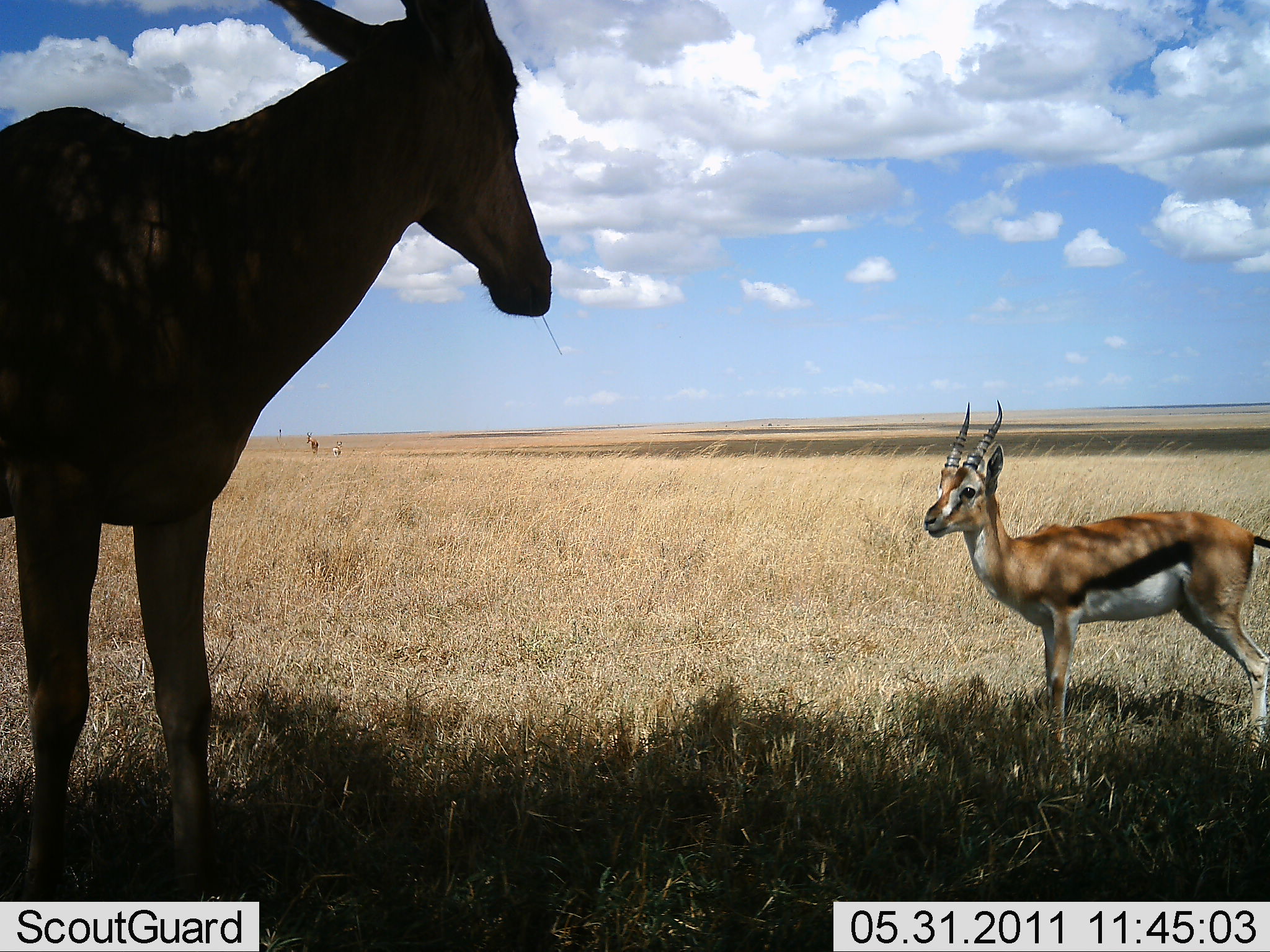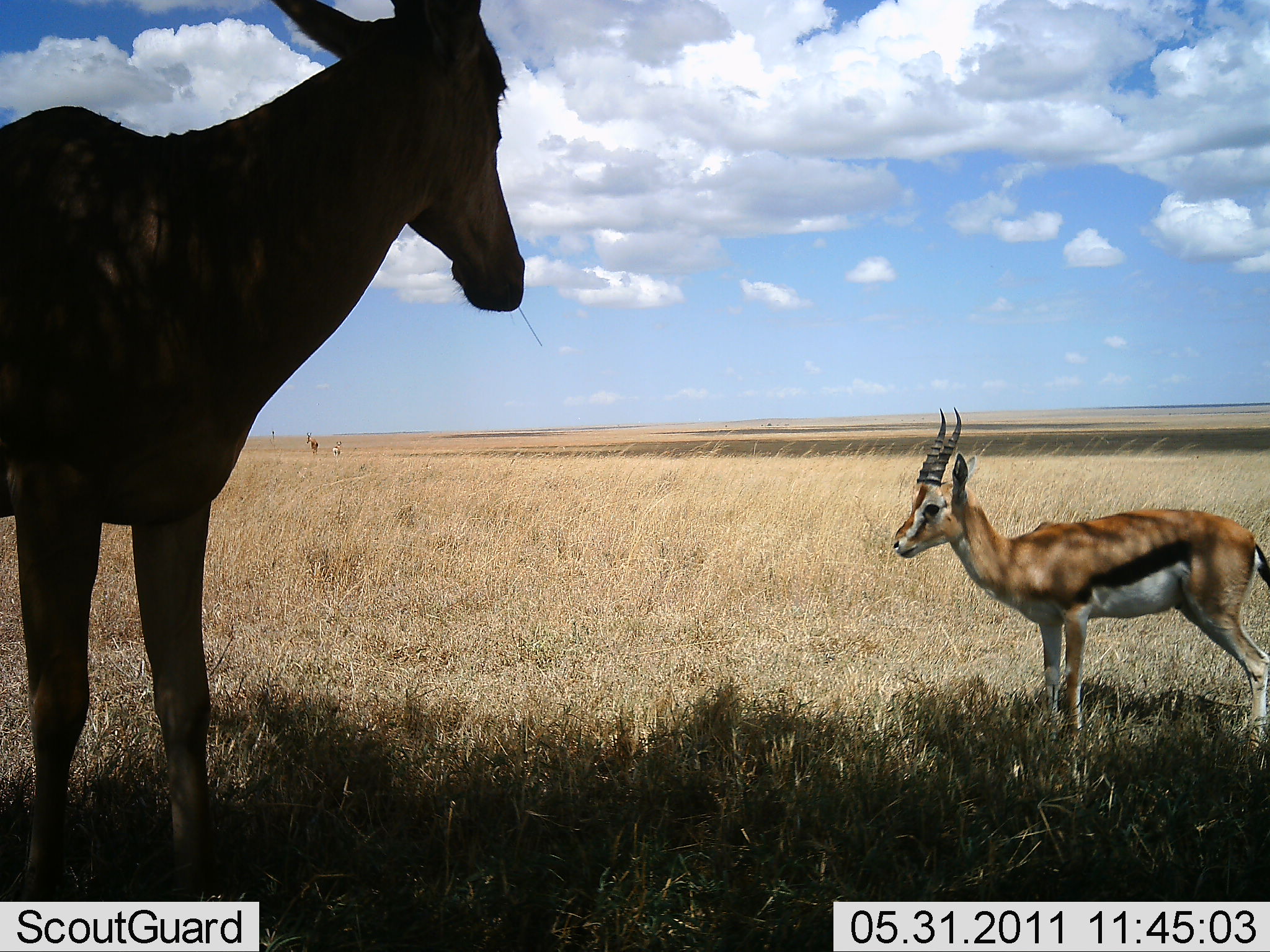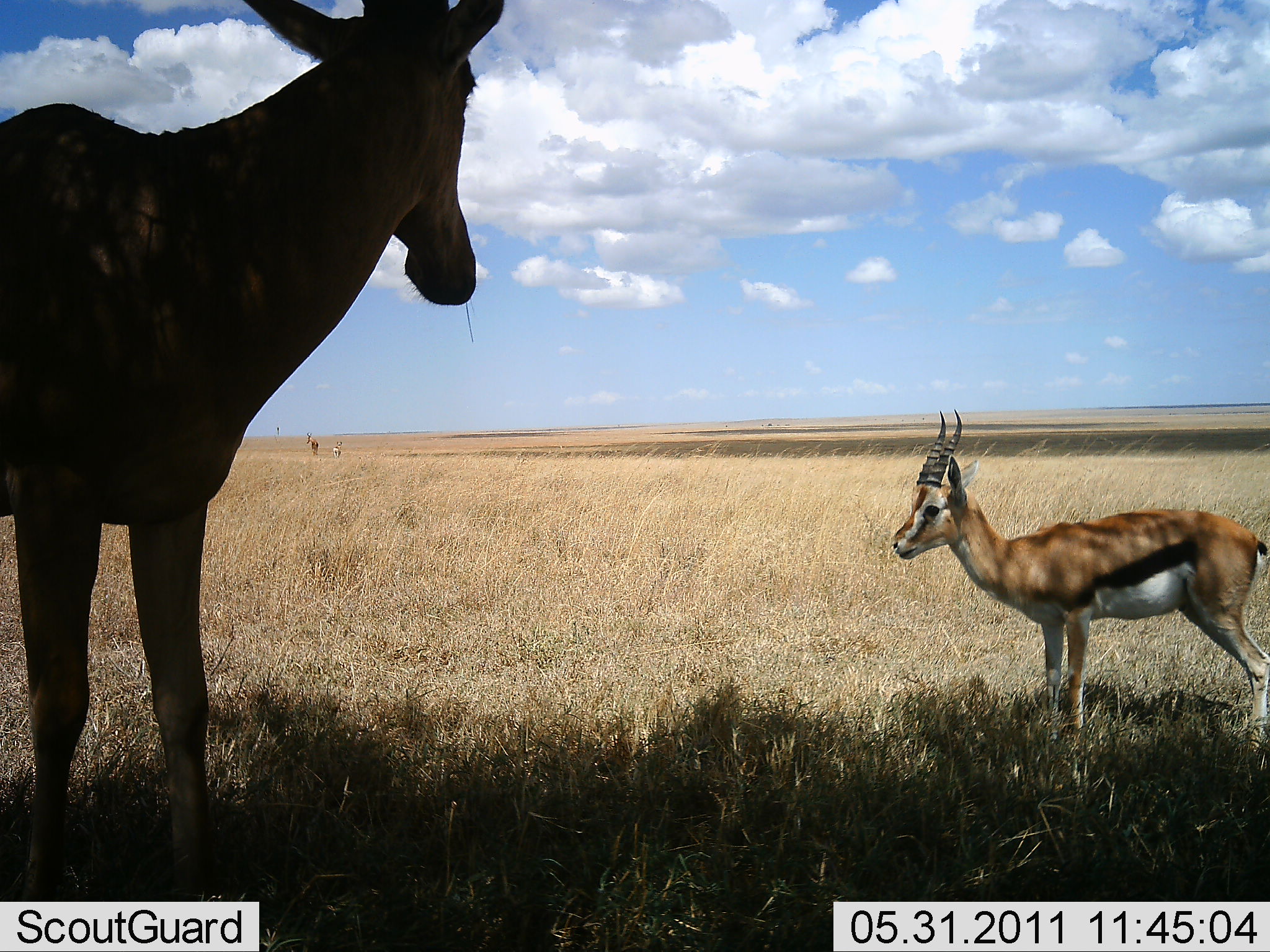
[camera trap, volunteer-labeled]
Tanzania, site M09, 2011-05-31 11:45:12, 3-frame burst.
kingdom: Animalia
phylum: Chordata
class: Mammalia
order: Artiodactyla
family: Bovidae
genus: Eudorcas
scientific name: Eudorcas thomsonii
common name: thomson's gazelle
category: gazellethomsons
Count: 1.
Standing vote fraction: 100%.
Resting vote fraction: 0%.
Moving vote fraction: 0%.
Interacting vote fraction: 5%.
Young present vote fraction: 5%.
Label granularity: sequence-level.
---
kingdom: Animalia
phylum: Chordata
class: Mammalia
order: Artiodactyla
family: Bovidae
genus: Alcelaphus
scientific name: Alcelaphus buselaphus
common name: hartebeest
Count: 1.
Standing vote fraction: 100%.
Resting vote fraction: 0%.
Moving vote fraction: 10%.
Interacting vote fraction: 0%.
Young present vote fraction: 0%.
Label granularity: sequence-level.